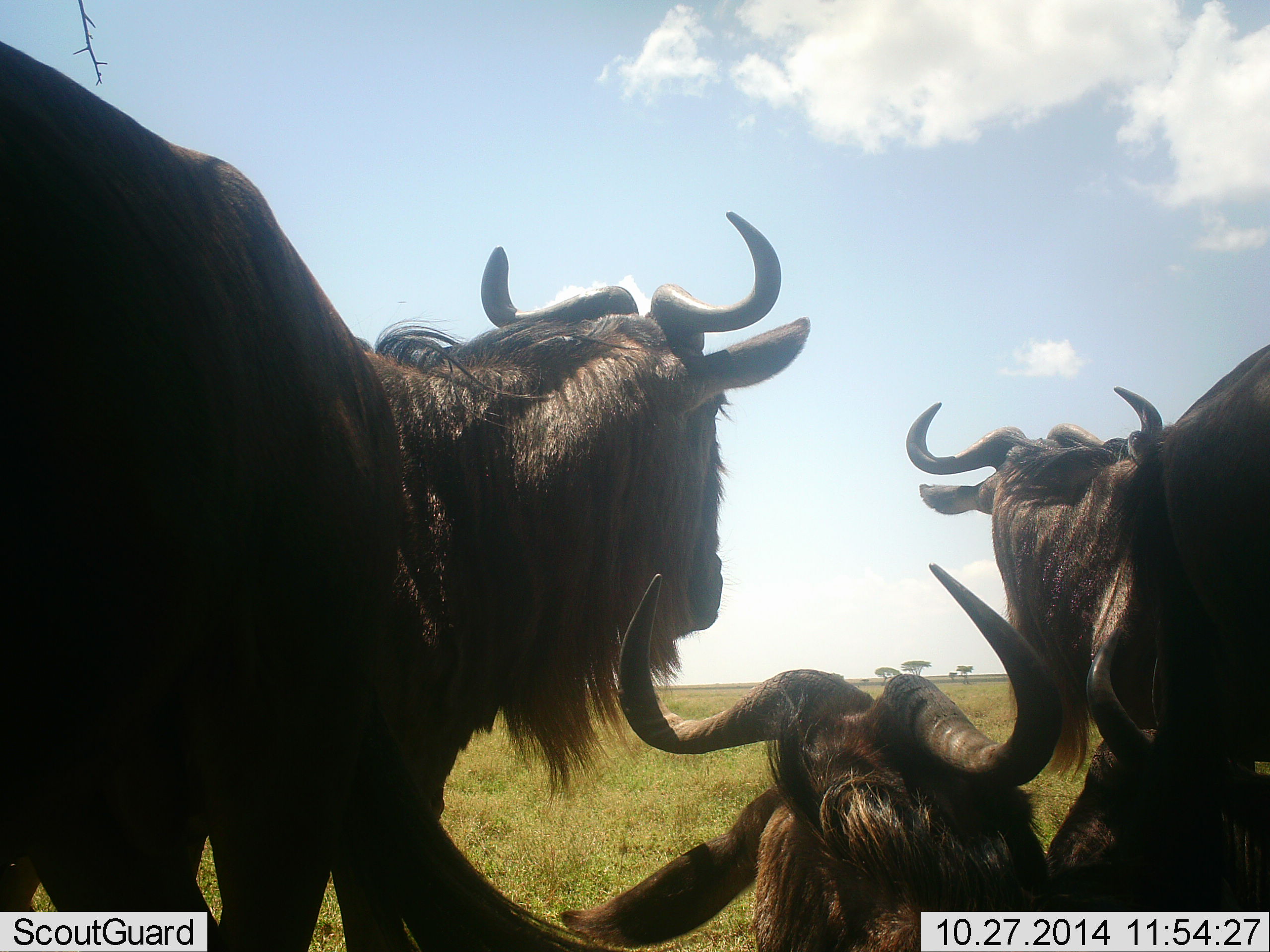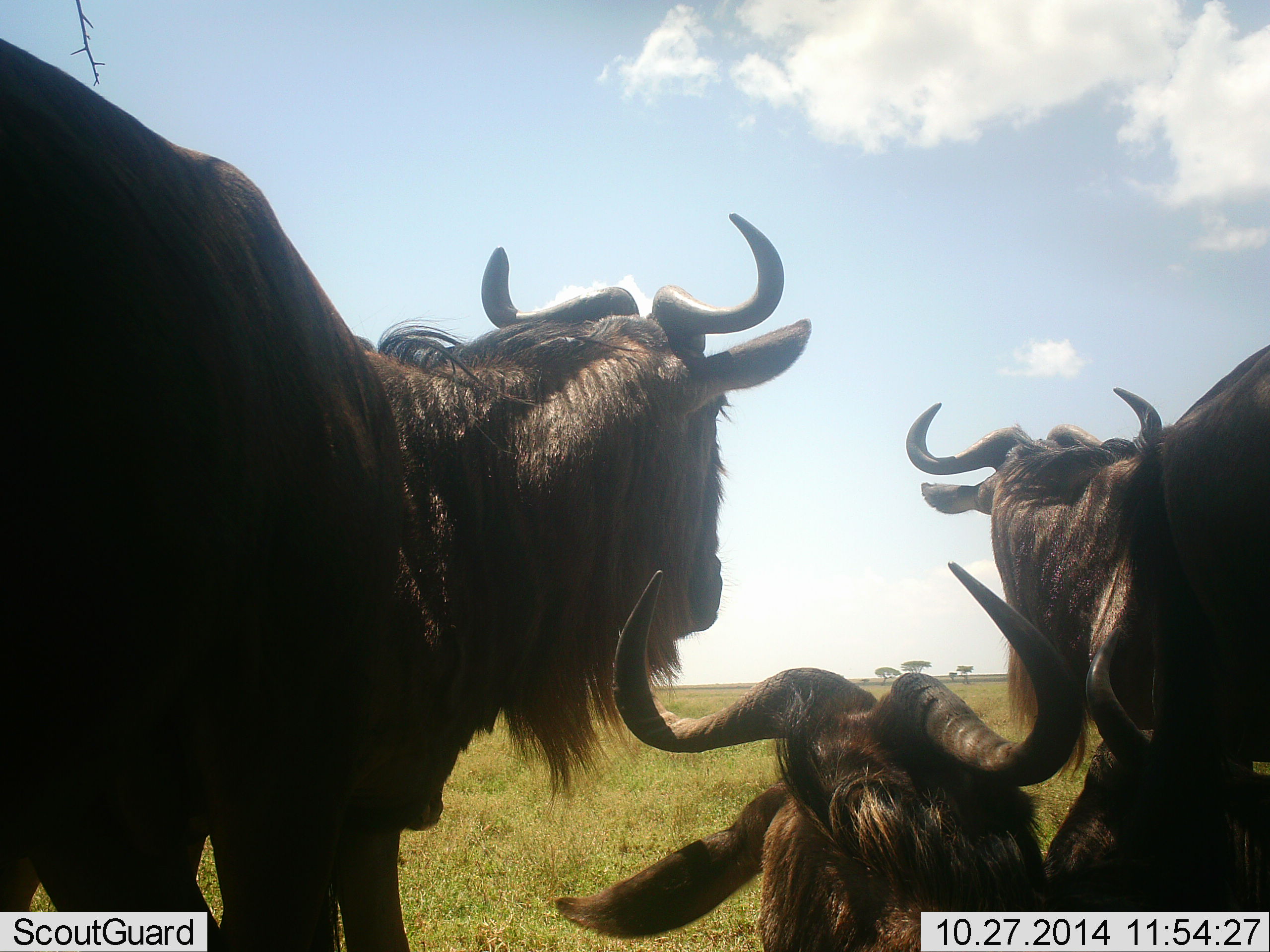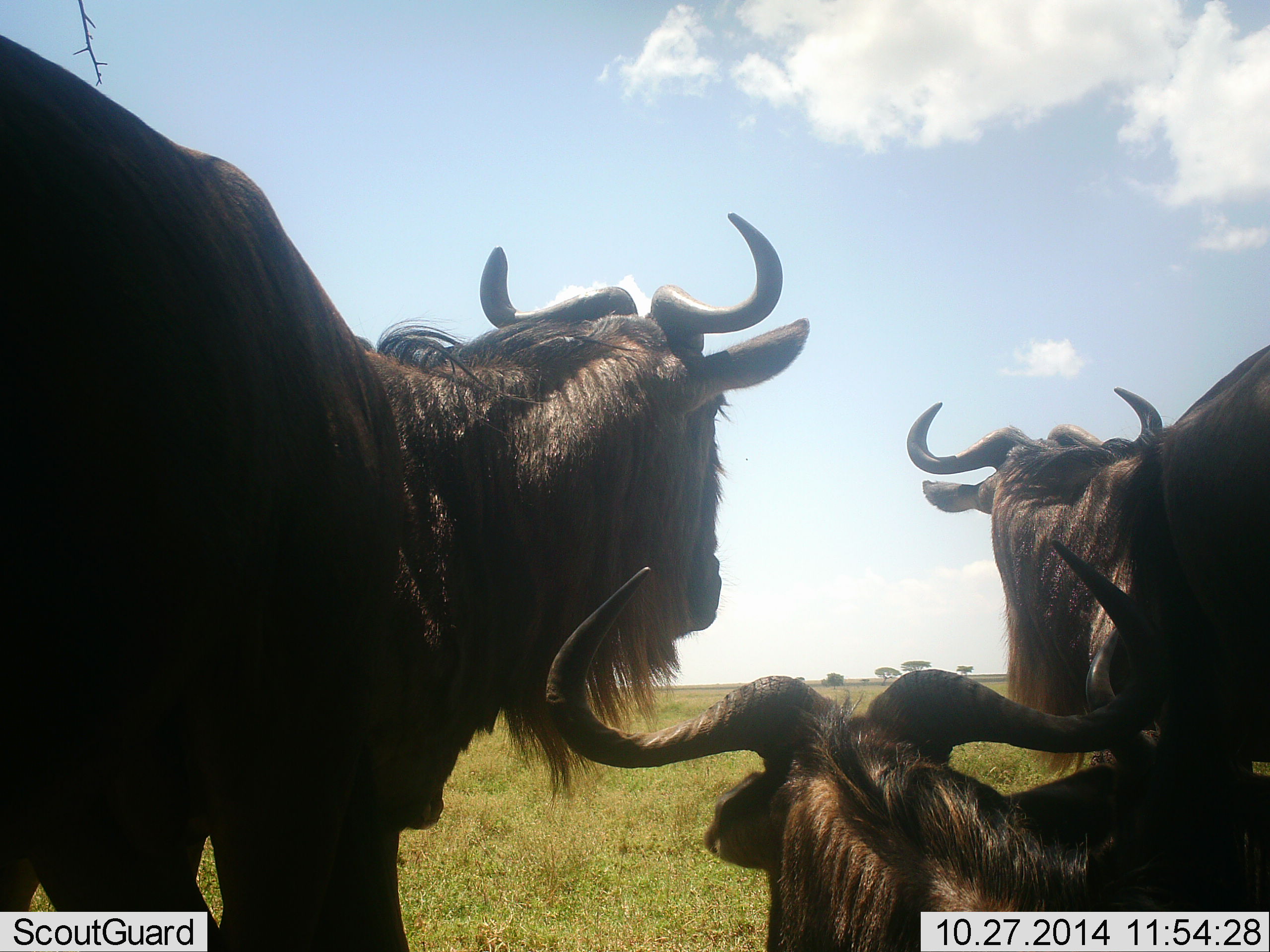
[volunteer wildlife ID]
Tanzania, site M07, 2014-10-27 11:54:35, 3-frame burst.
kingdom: Animalia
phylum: Chordata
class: Mammalia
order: Artiodactyla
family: Bovidae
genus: Connochaetes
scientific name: Connochaetes taurinus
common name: blue wildebeest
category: wildebeest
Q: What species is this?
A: Wildebeest (blue wildebeest) (Connochaetes taurinus).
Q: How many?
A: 4.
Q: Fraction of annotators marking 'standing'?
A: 80%.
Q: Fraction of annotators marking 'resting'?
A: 80%.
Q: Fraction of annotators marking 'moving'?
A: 0%.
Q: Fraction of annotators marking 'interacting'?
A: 10%.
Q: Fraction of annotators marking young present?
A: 0%.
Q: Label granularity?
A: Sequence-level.